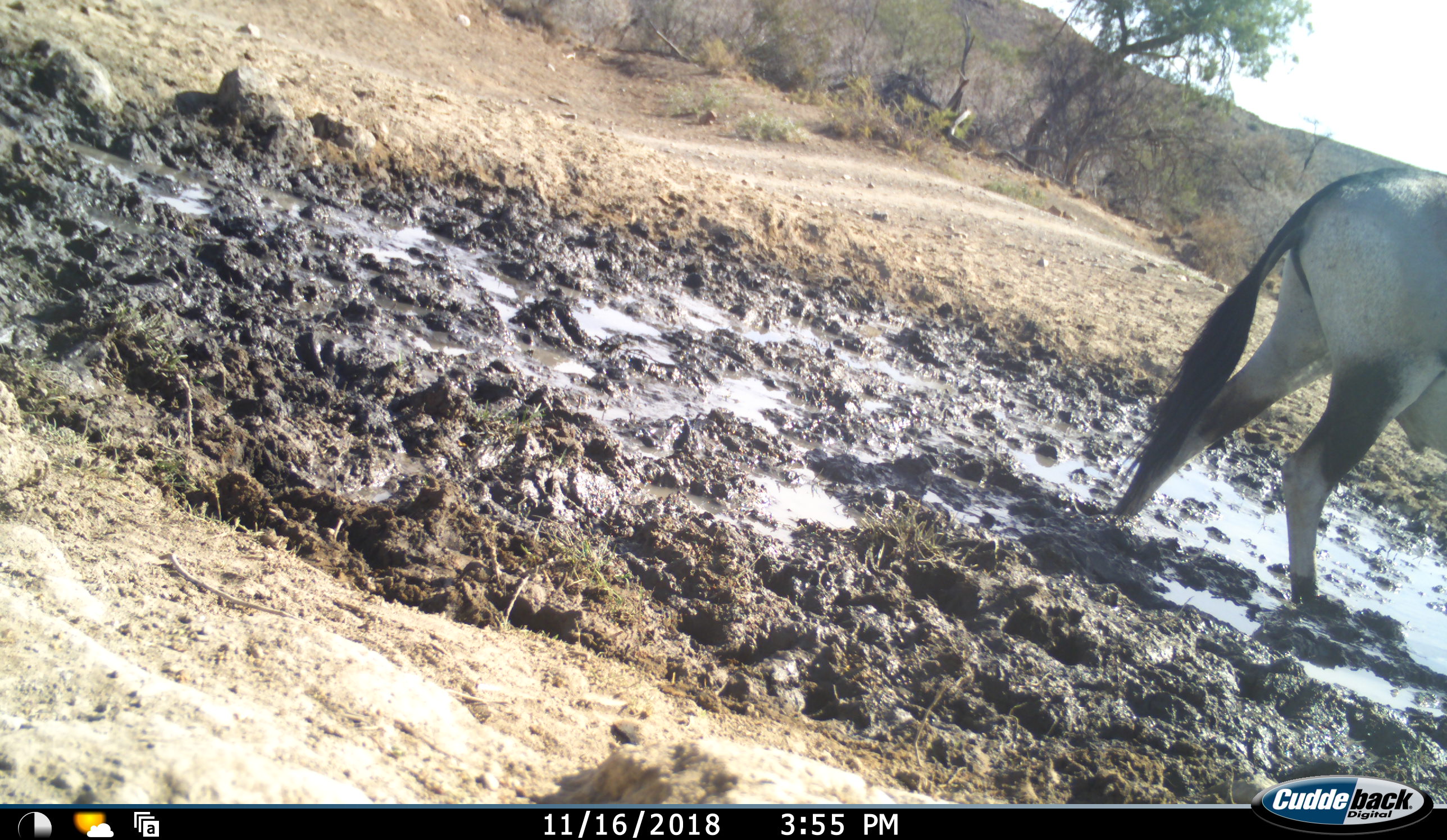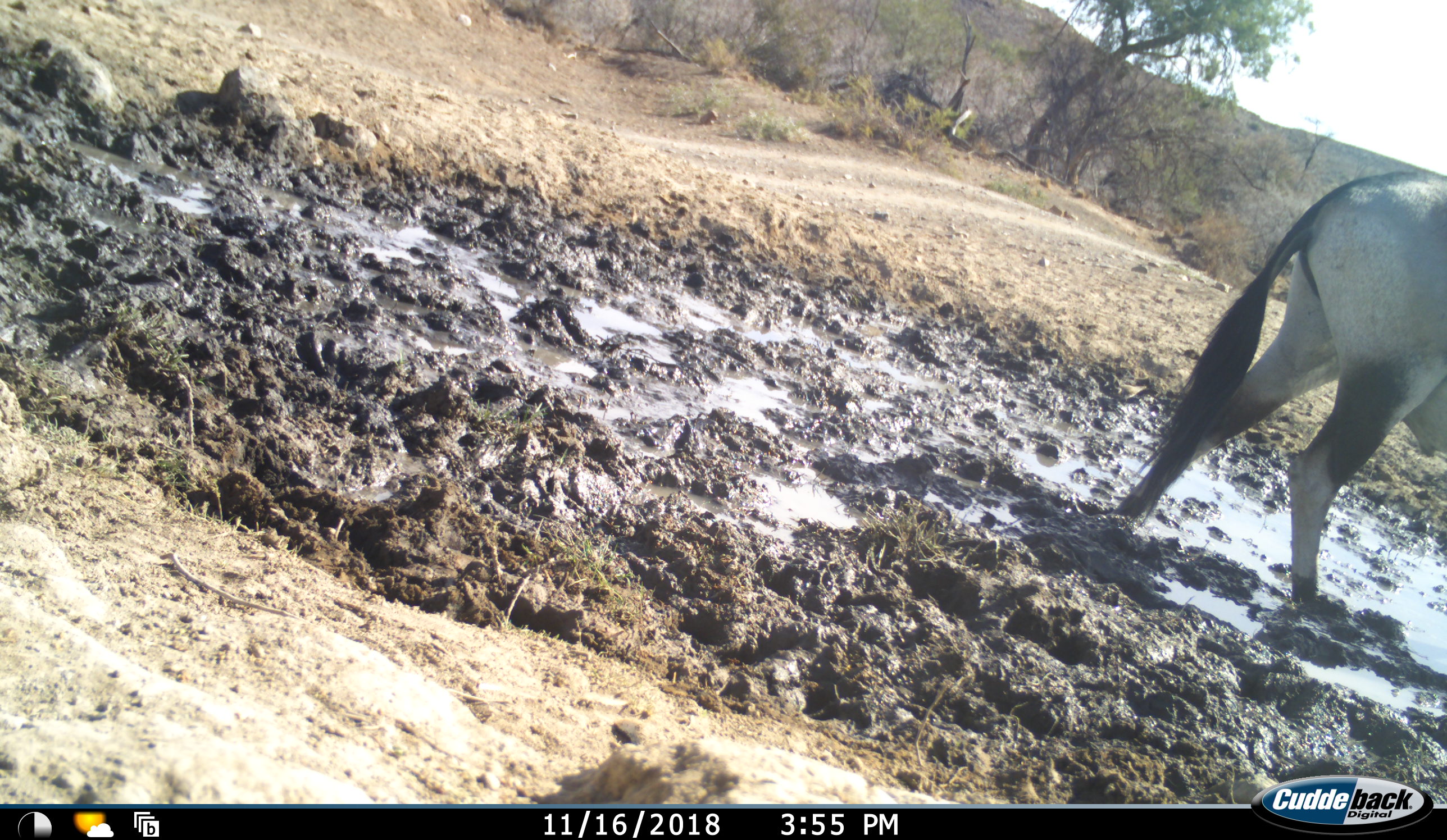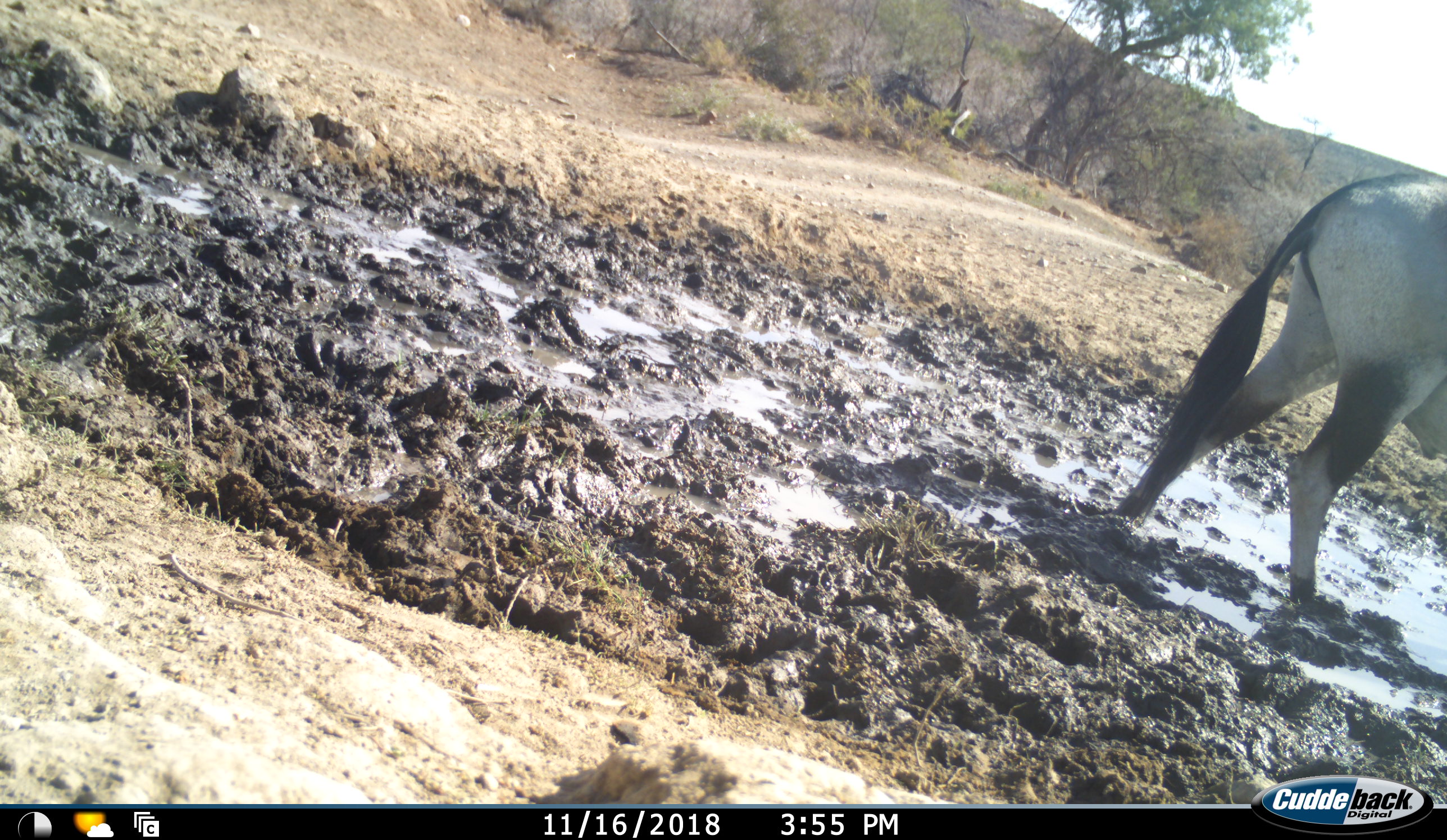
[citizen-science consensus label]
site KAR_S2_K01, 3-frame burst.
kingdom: Animalia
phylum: Chordata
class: Mammalia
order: Artiodactyla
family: Bovidae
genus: Oryx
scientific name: Oryx gazella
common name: gemsbok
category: oryx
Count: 1.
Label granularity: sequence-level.